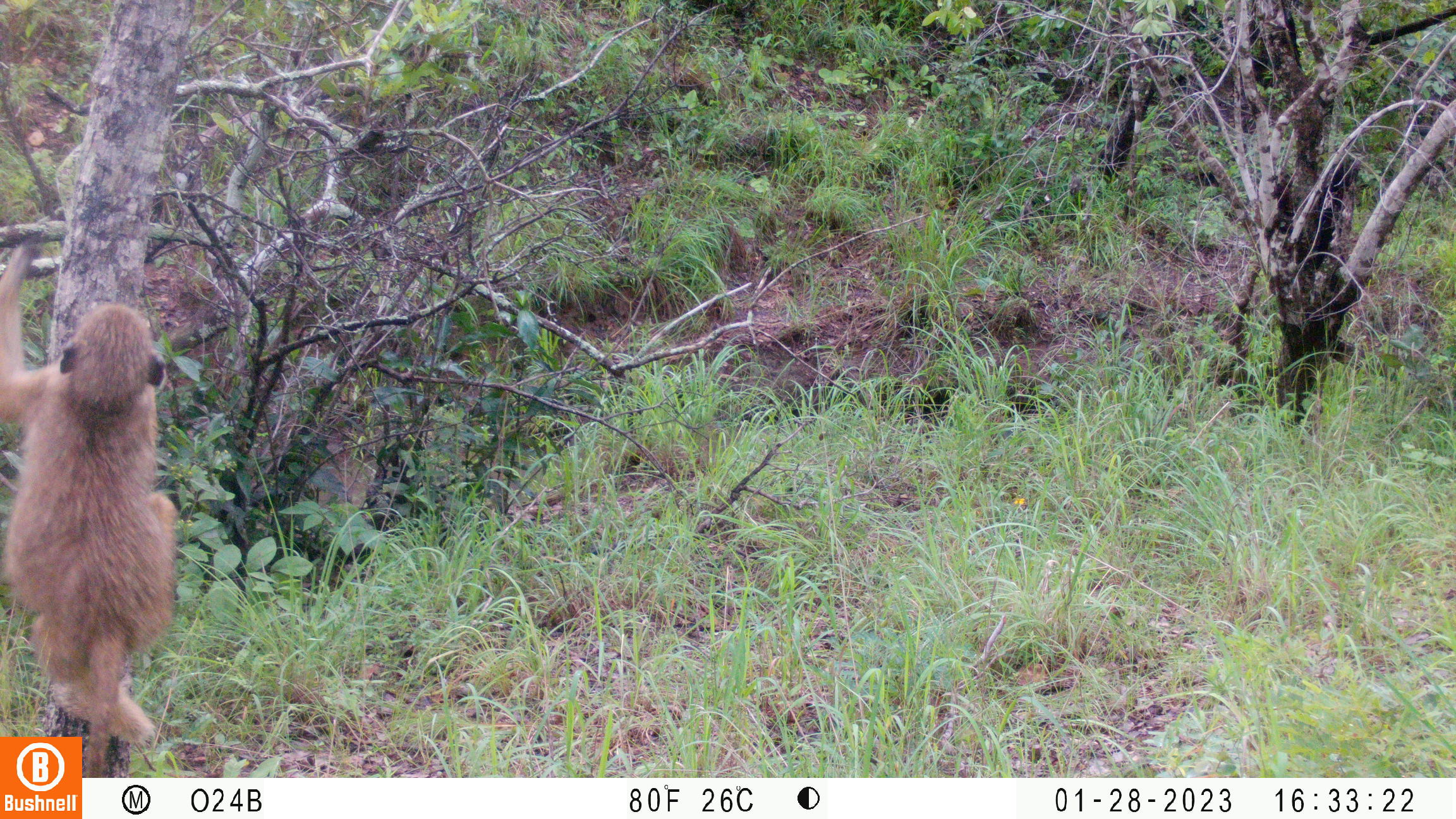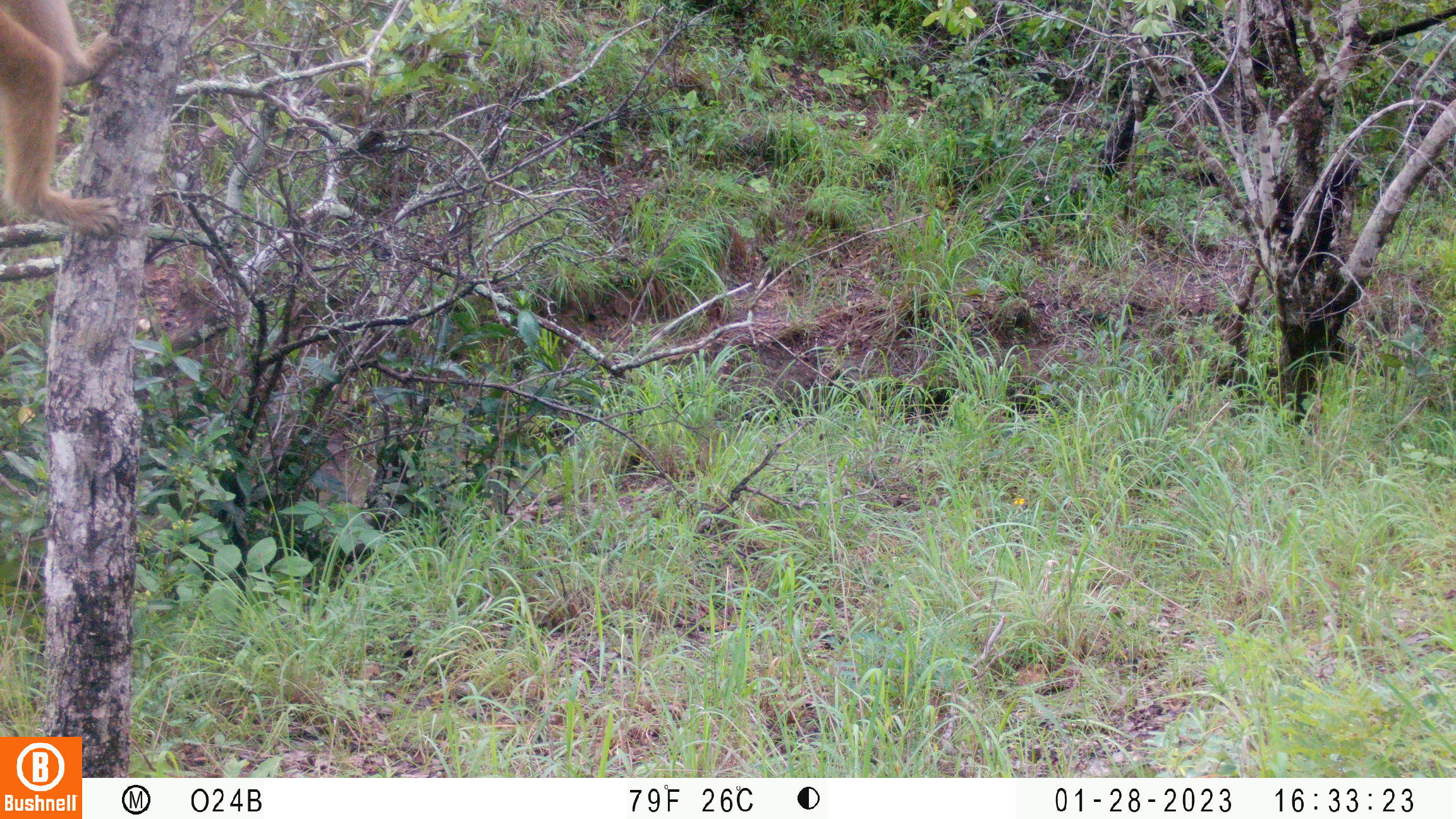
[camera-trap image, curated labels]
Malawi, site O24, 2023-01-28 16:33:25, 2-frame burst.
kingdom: Animalia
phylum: Chordata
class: Mammalia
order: Primates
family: Cercopithecidae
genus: Papio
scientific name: Papio cynocephalus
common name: yellow baboon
Yellow baboon (Papio cynocephalus), count 1.